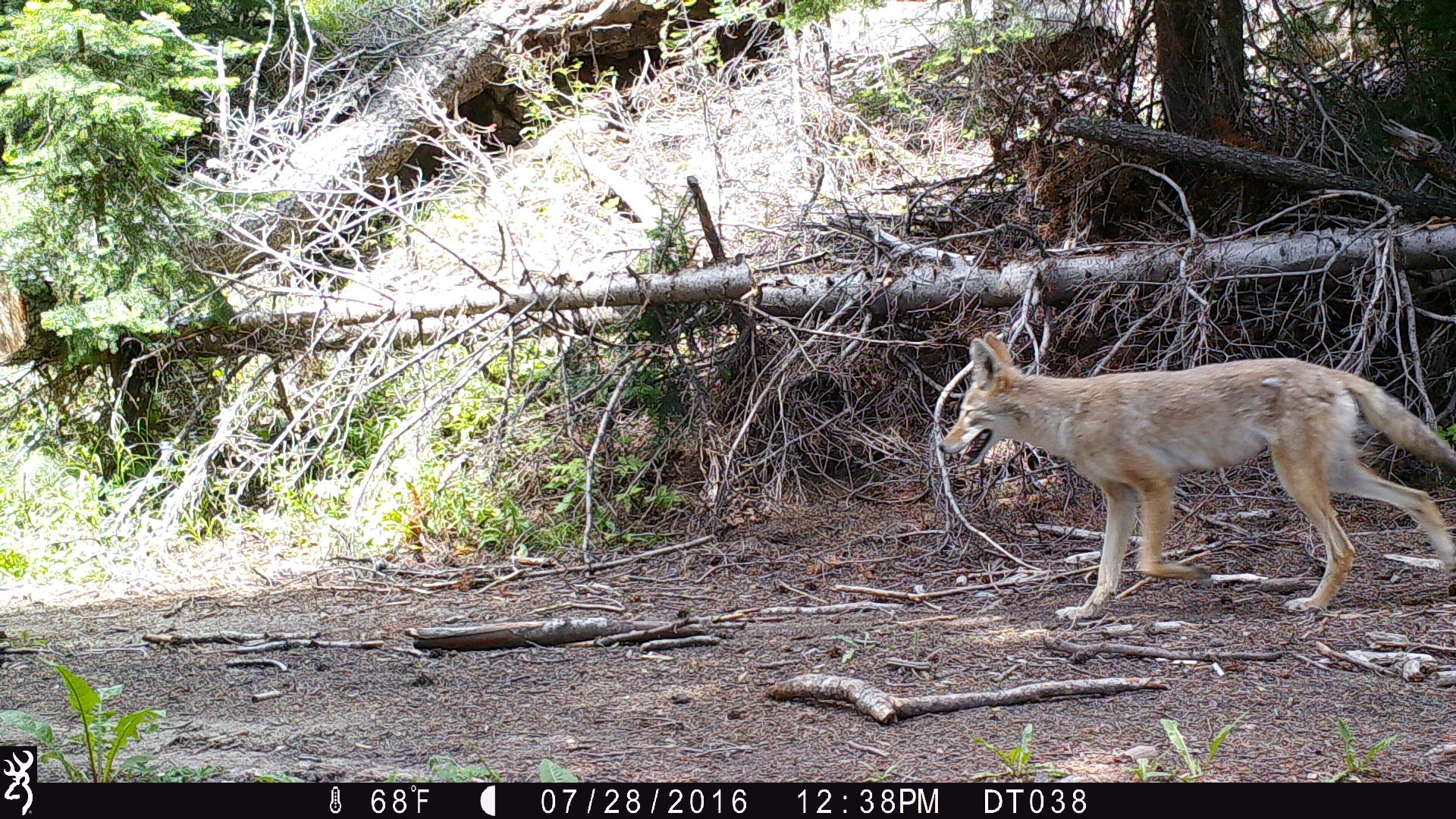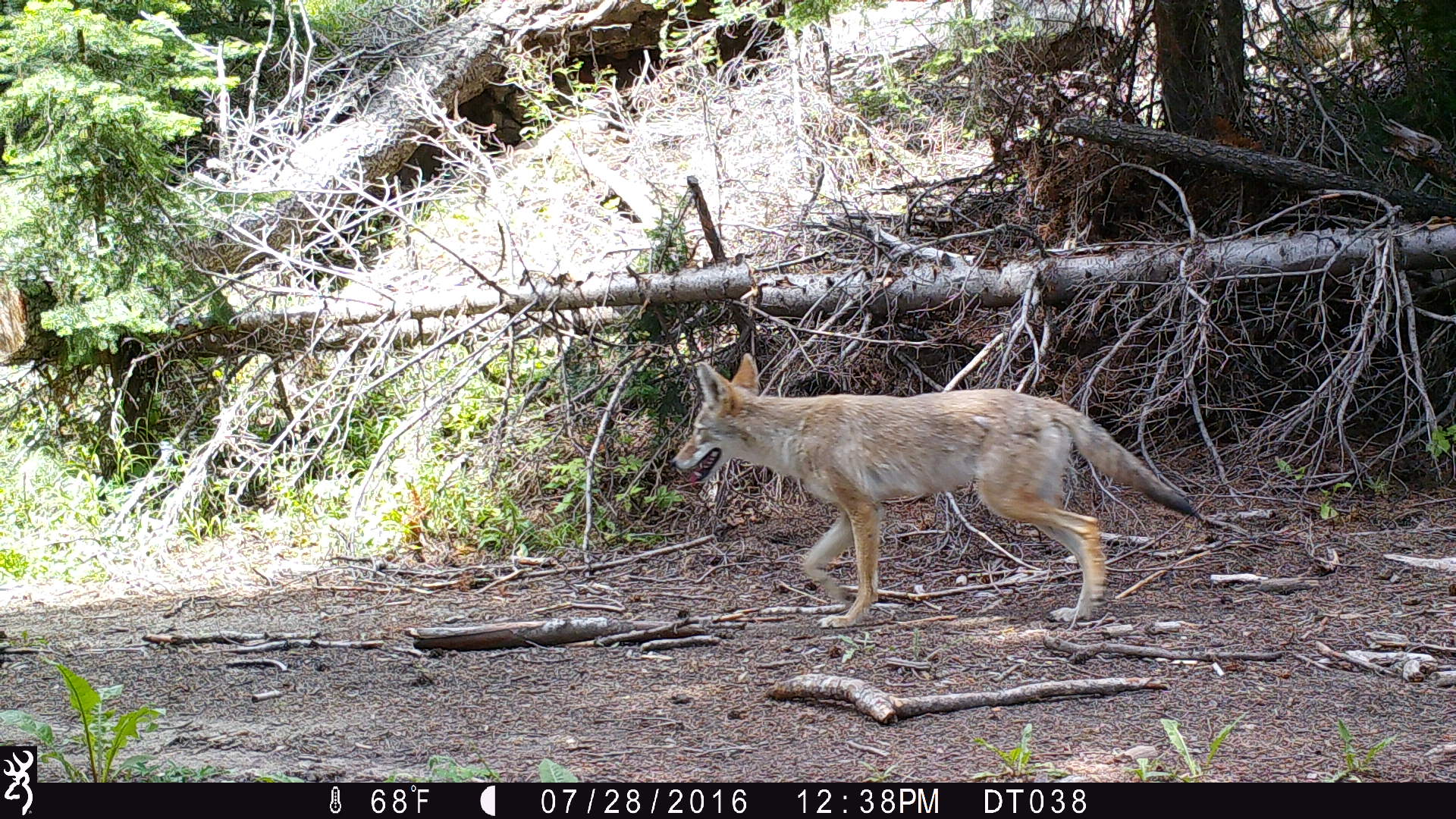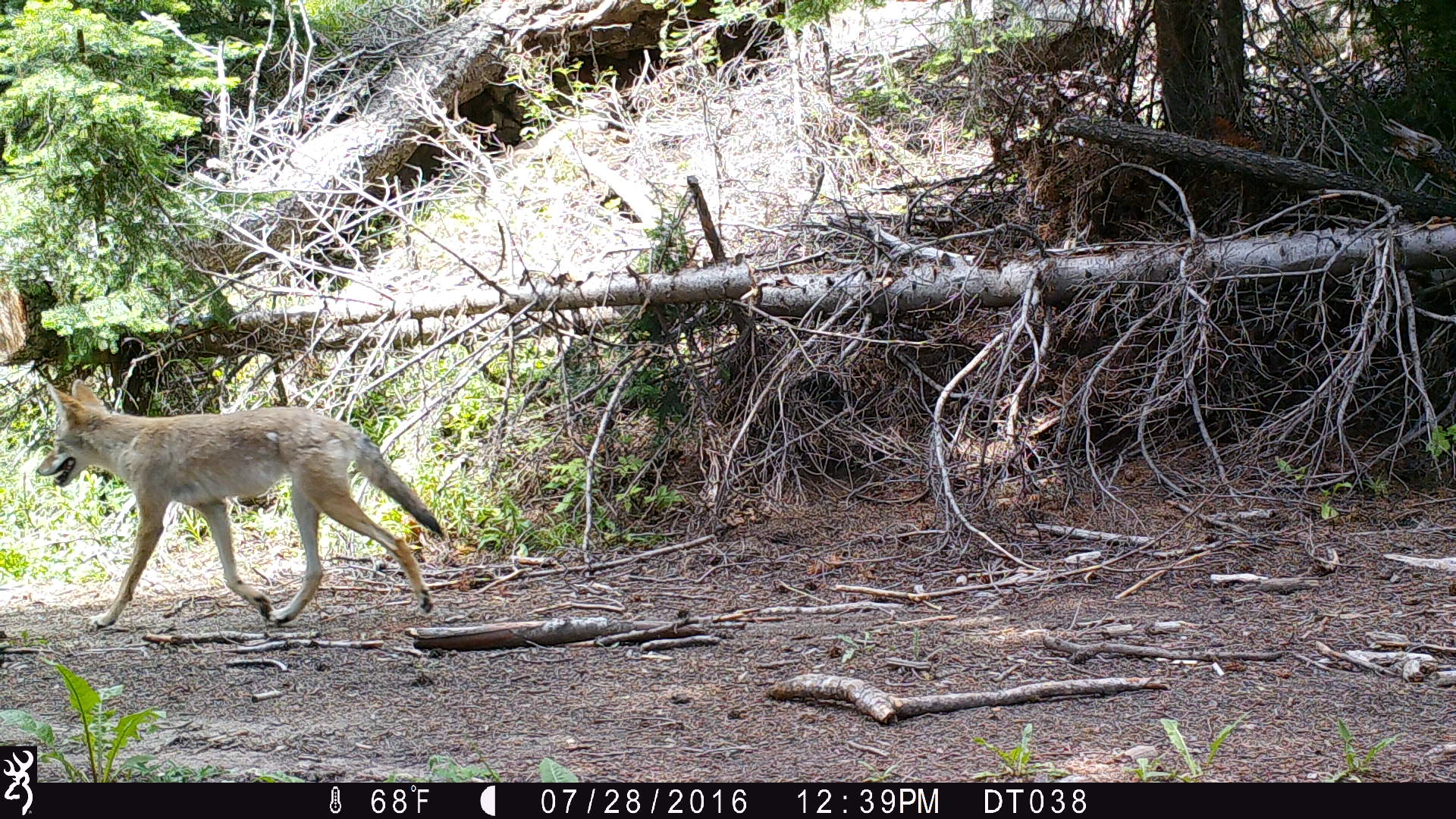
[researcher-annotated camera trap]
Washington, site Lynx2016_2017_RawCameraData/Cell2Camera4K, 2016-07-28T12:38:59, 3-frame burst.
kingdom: Animalia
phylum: Chordata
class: Mammalia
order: Carnivora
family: Canidae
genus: Canis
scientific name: Canis latrans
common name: coyote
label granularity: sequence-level